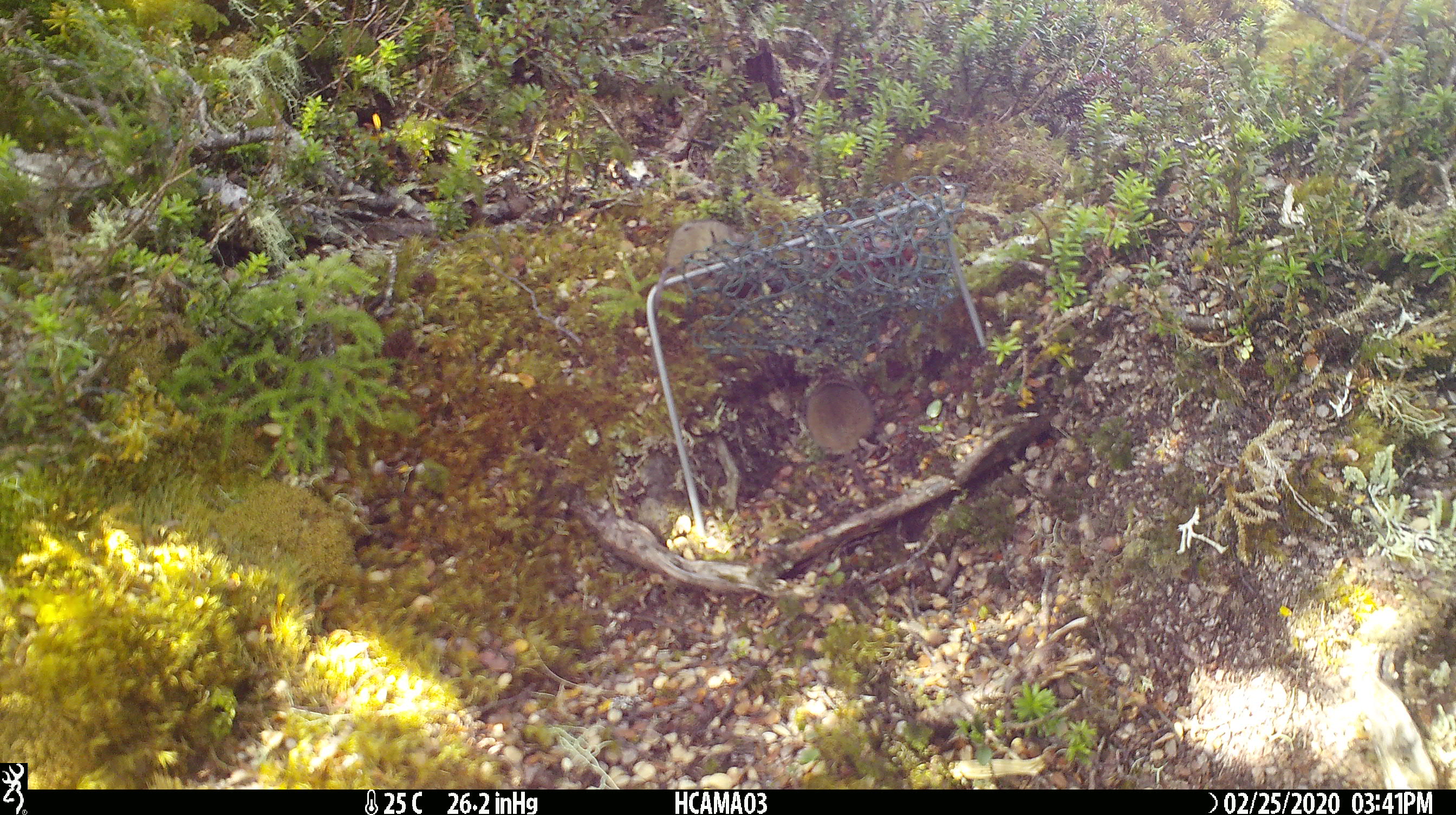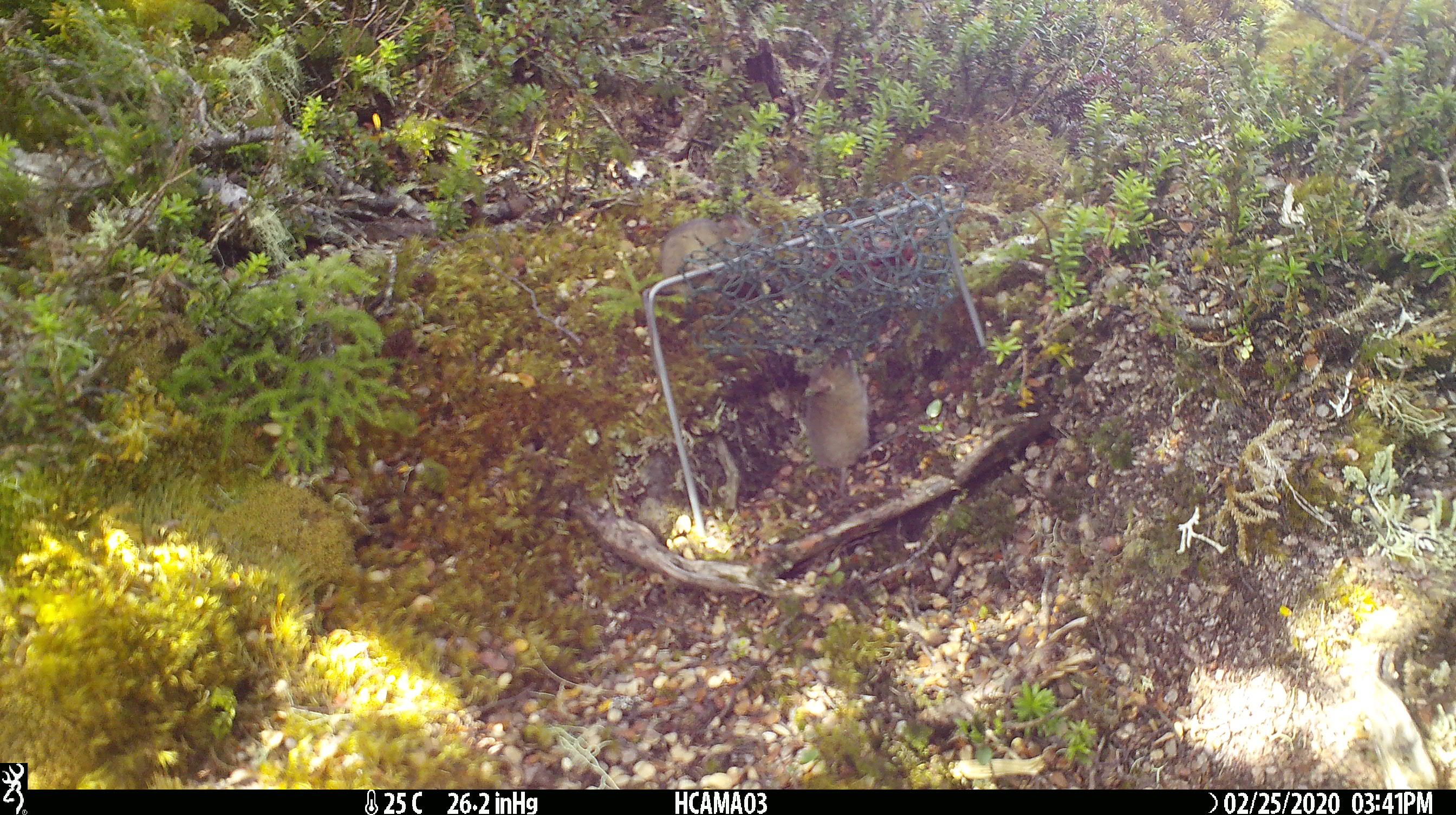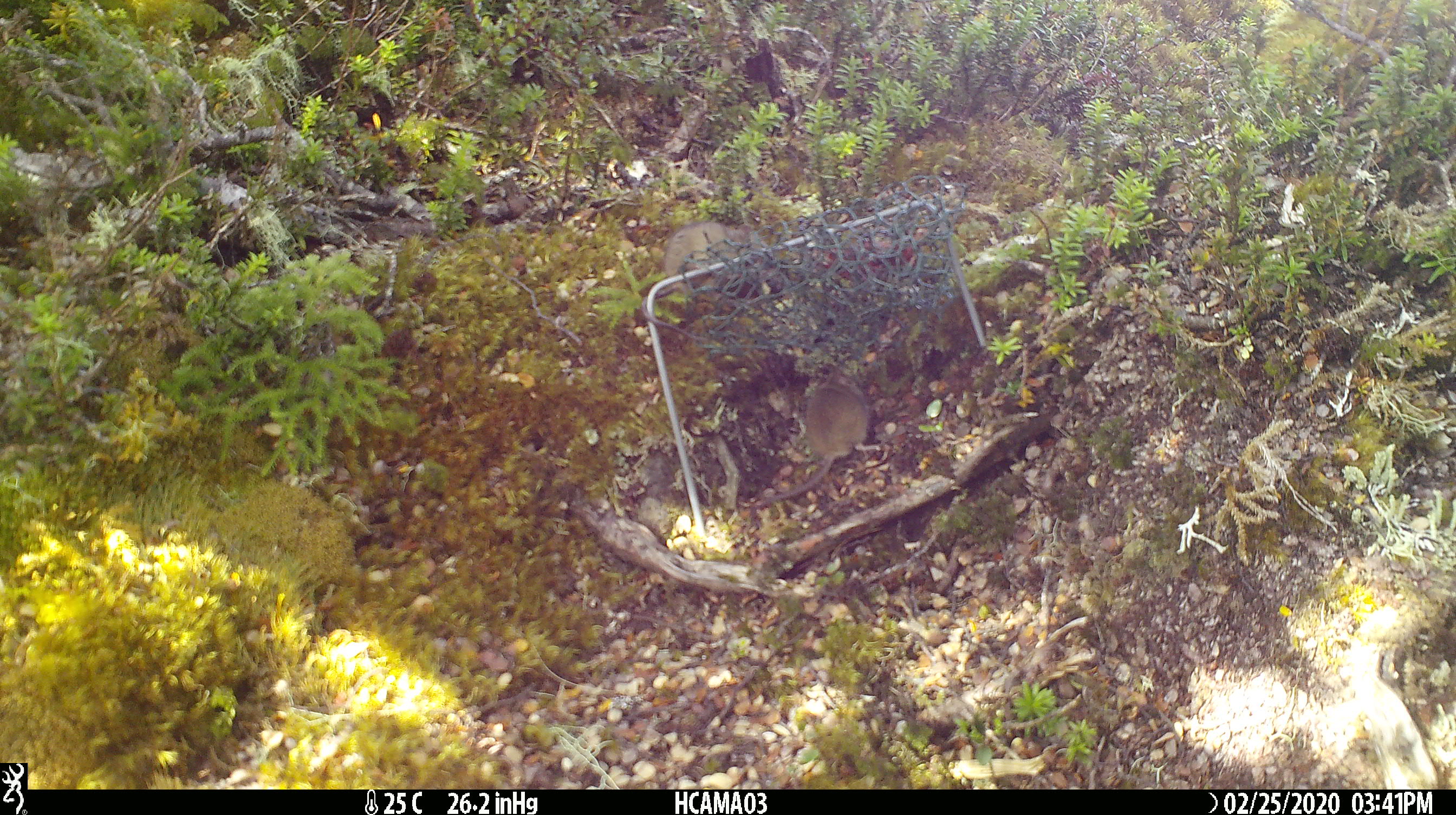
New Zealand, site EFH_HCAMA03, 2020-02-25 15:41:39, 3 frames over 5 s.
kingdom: Animalia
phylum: Chordata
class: Mammalia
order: Rodentia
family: Muridae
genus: Mus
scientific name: Mus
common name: mouse